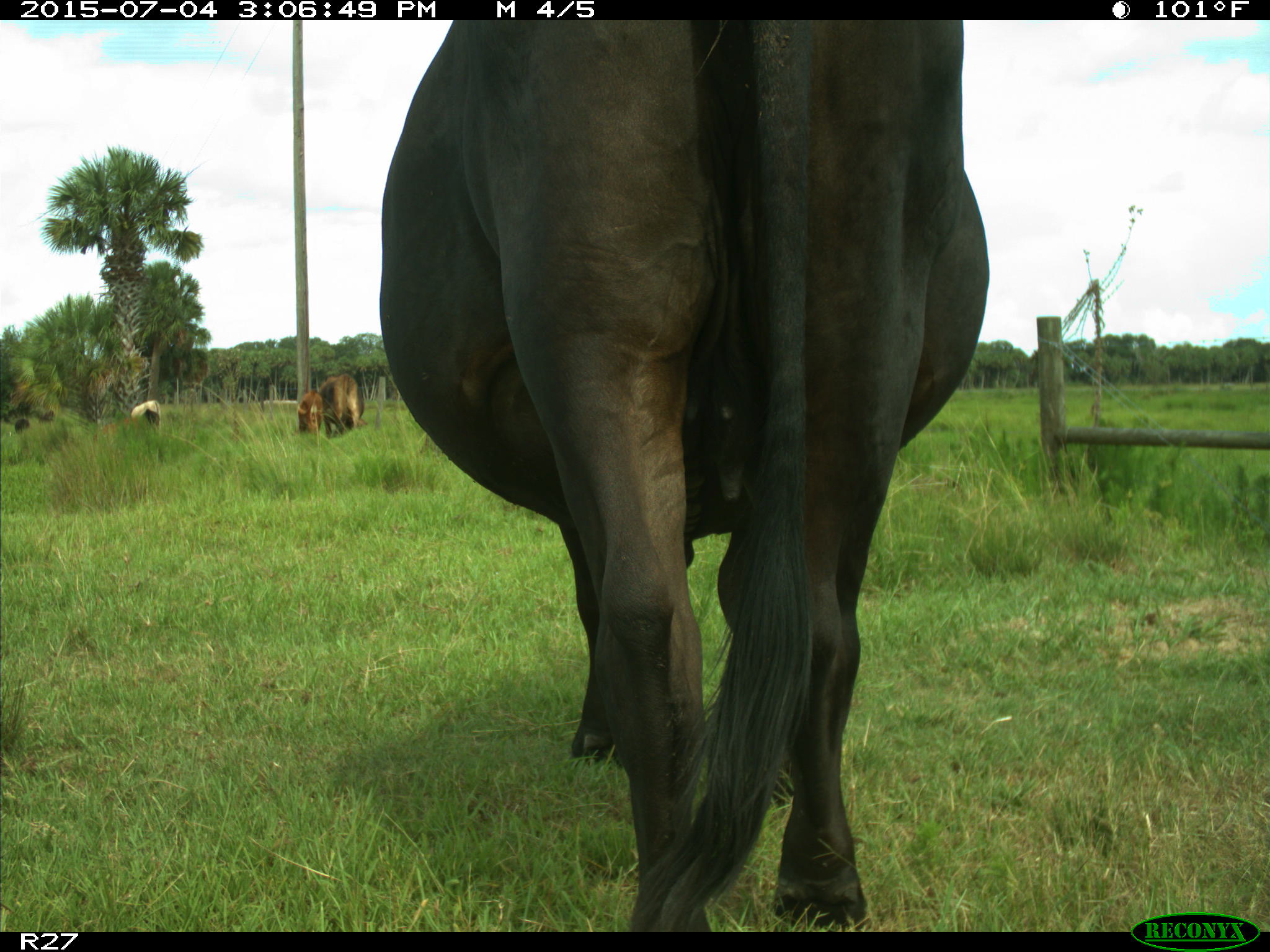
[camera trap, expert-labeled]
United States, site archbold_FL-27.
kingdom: Animalia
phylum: Chordata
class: Mammalia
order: Artiodactyla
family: Bovidae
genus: Bos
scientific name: Bos taurus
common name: domestic cow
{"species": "Bos taurus (domestic cow)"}